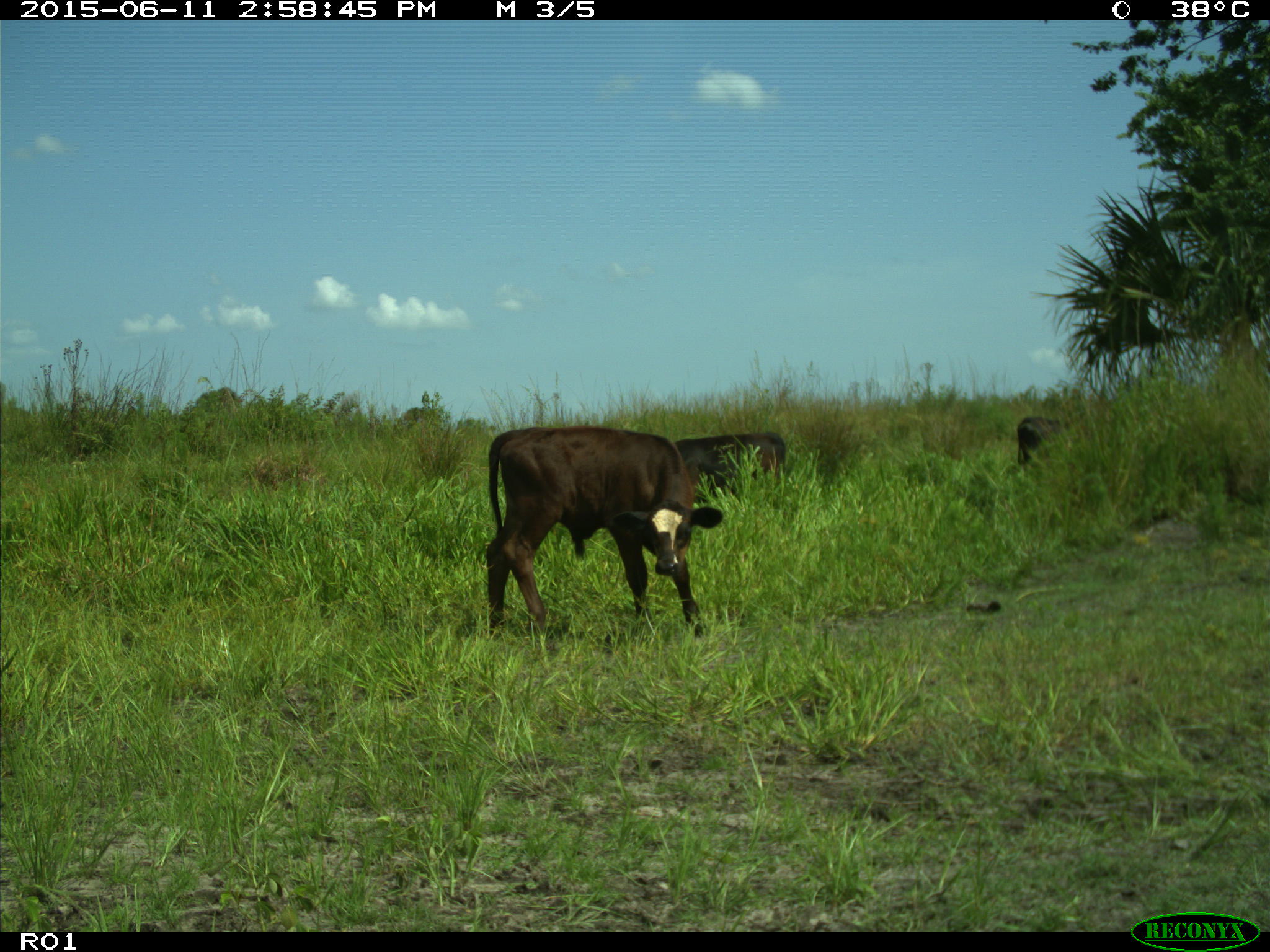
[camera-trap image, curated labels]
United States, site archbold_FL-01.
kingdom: Animalia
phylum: Chordata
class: Mammalia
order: Artiodactyla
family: Bovidae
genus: Bos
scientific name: Bos taurus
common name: domestic cow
Bos taurus (domestic cow).